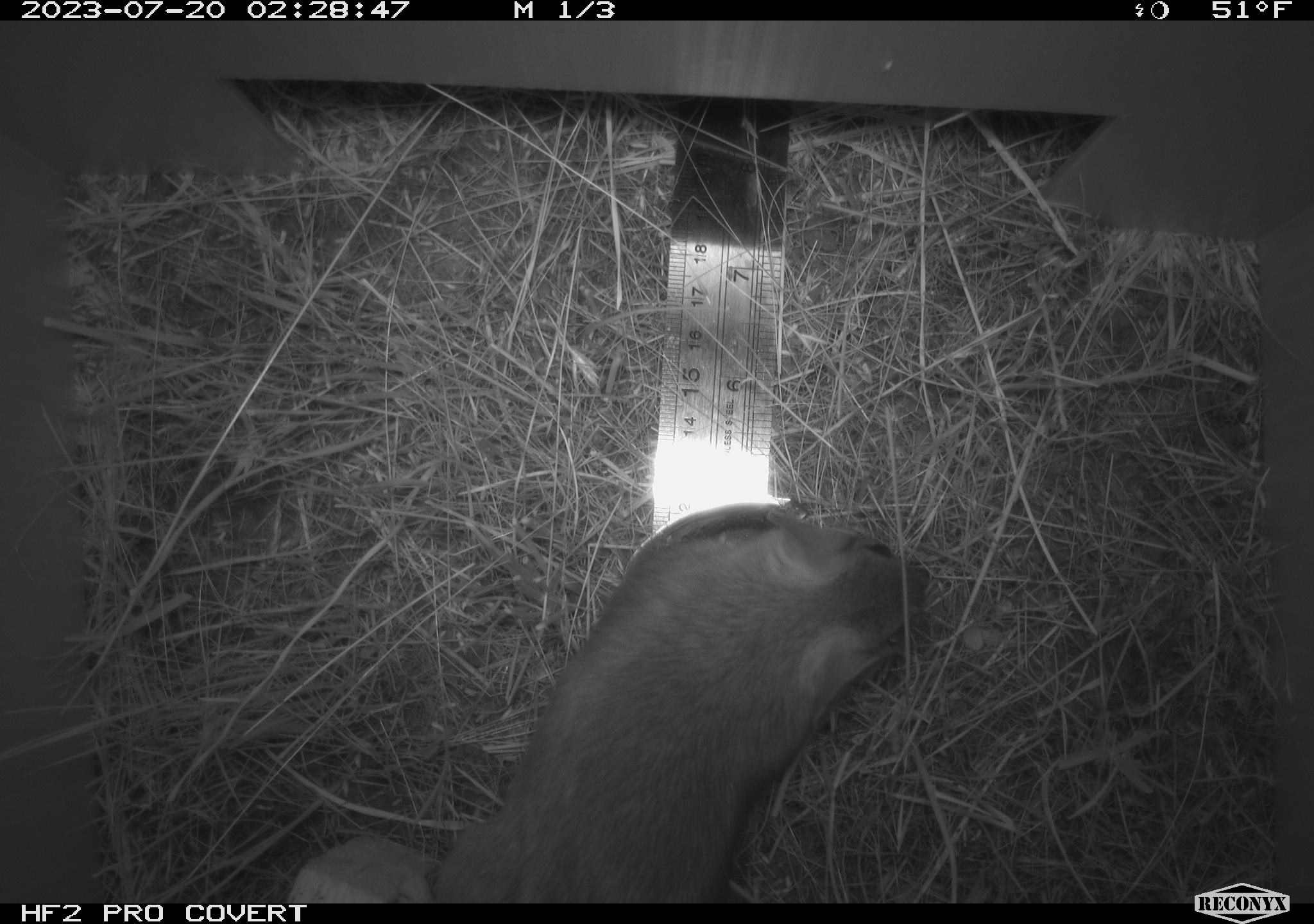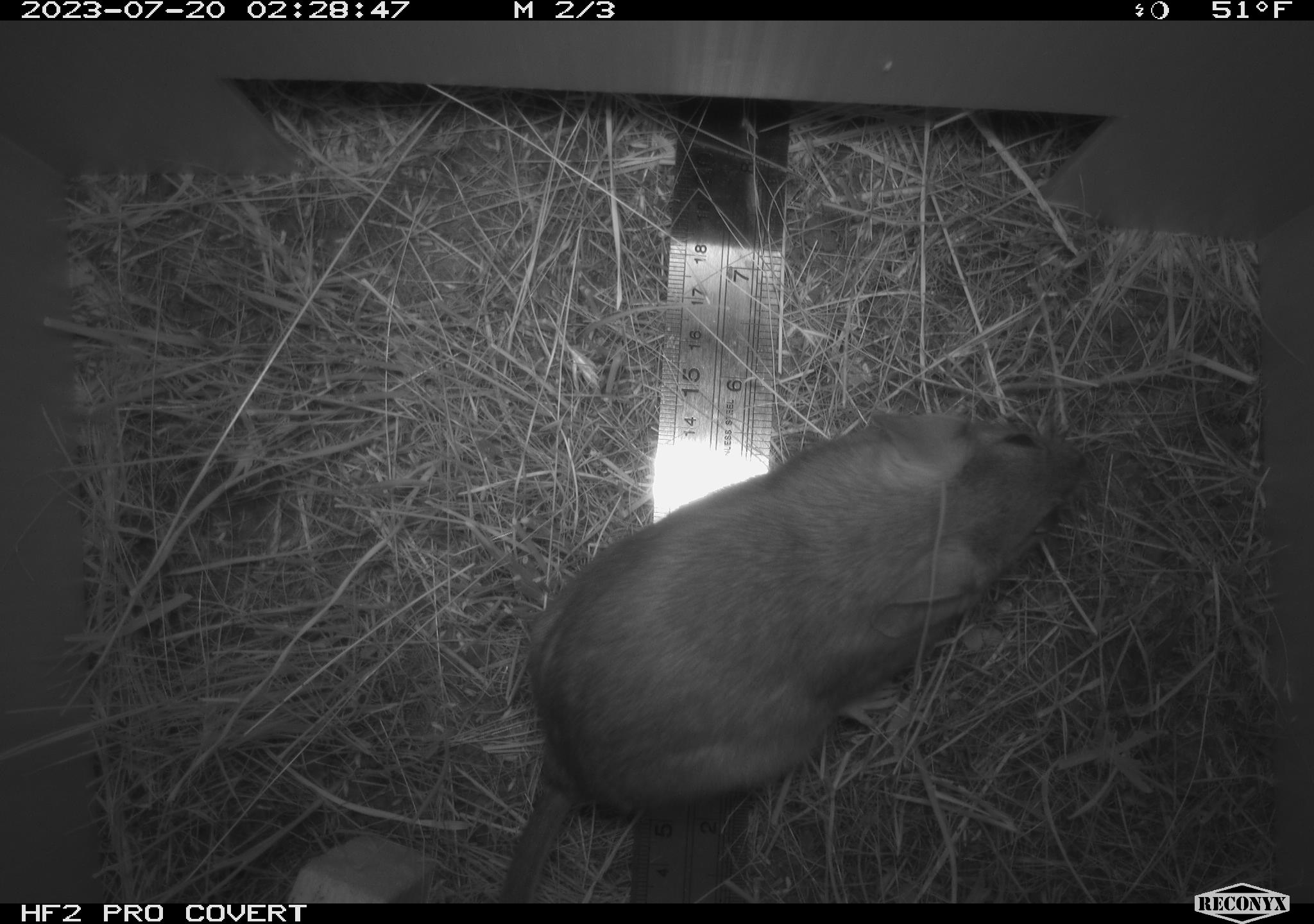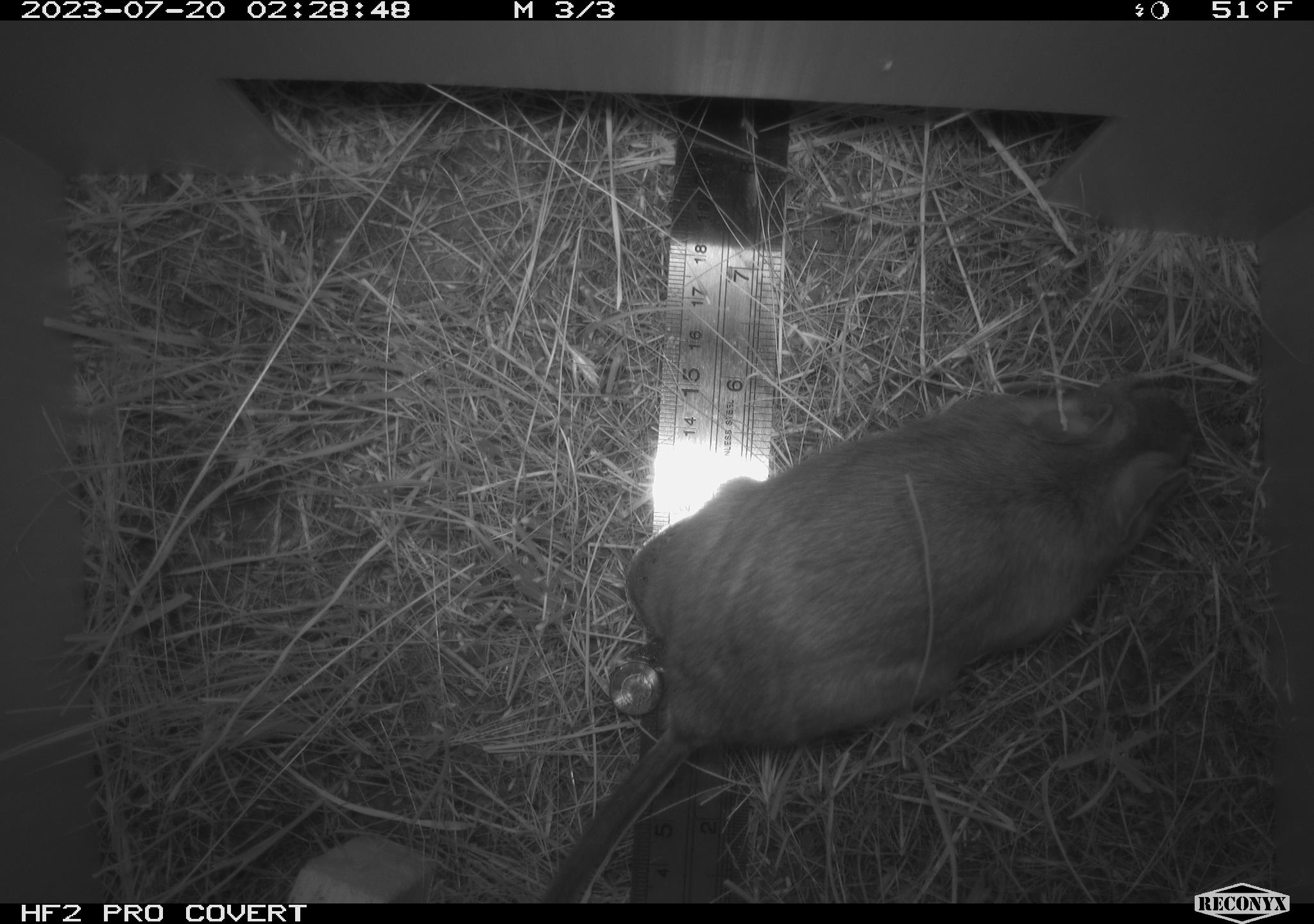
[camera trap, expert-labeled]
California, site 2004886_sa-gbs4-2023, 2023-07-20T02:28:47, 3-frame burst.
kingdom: Animalia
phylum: Chordata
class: Mammalia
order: Rodentia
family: Cricetidae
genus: Neotoma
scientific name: Neotoma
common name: pack rat or woodrat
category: neotoma species